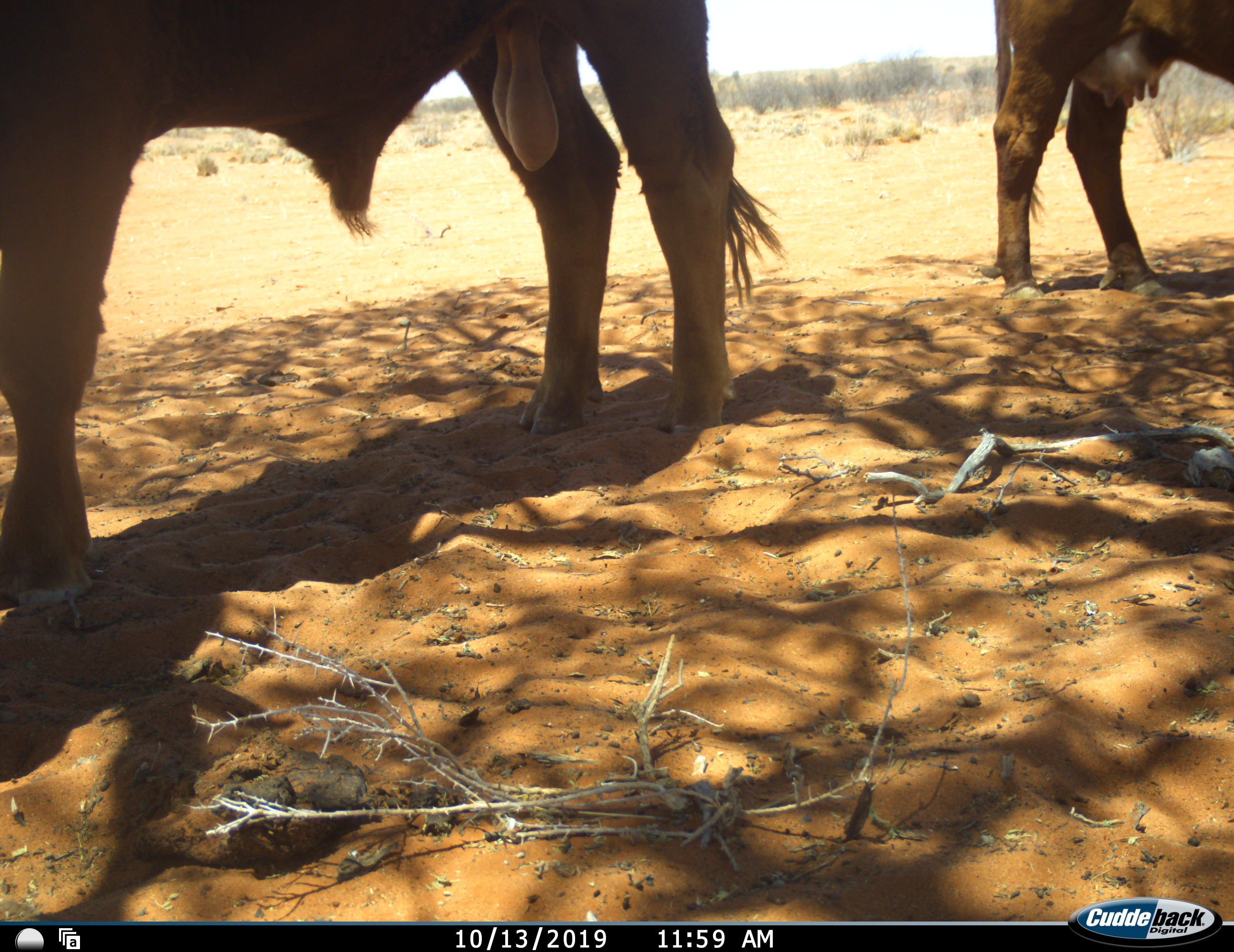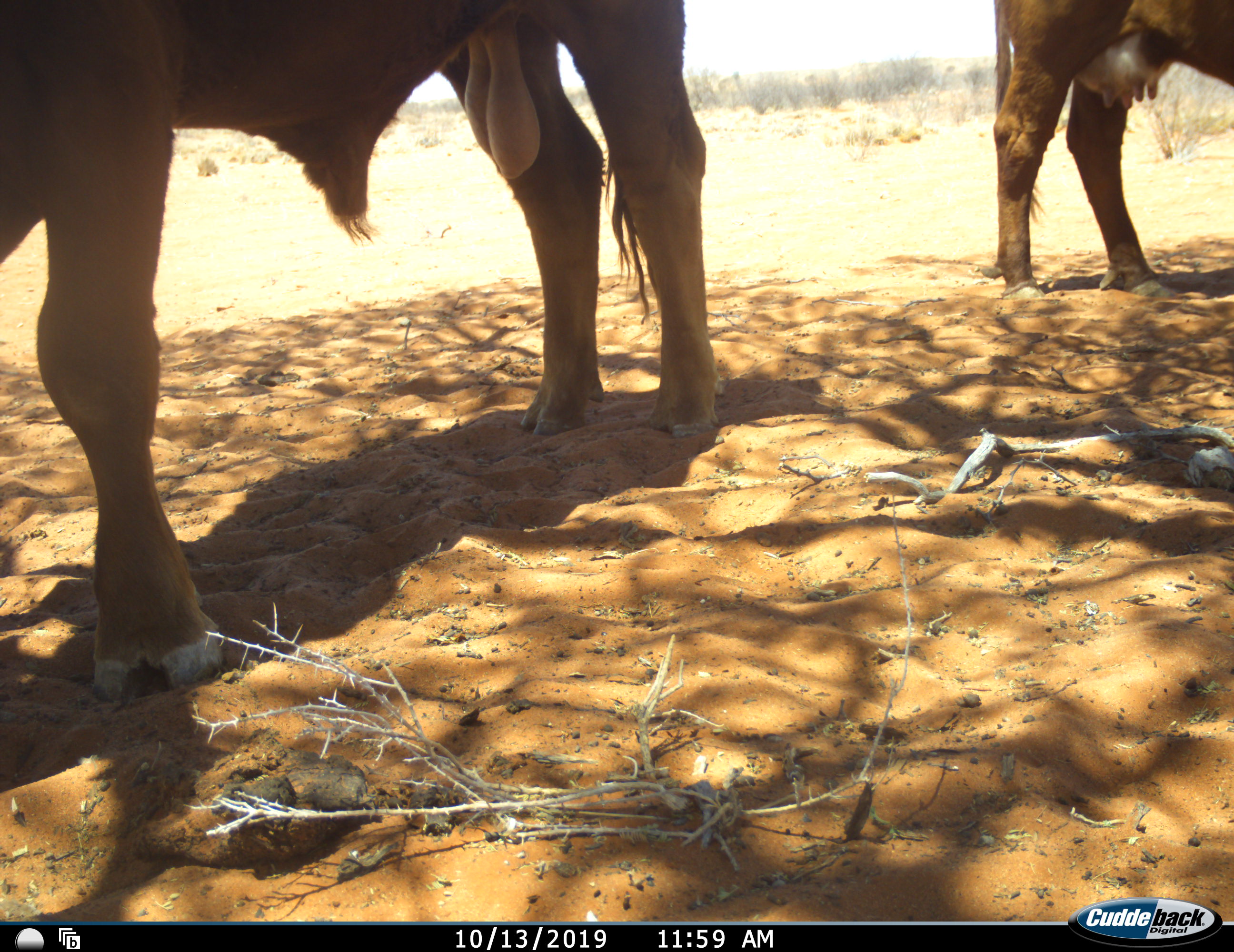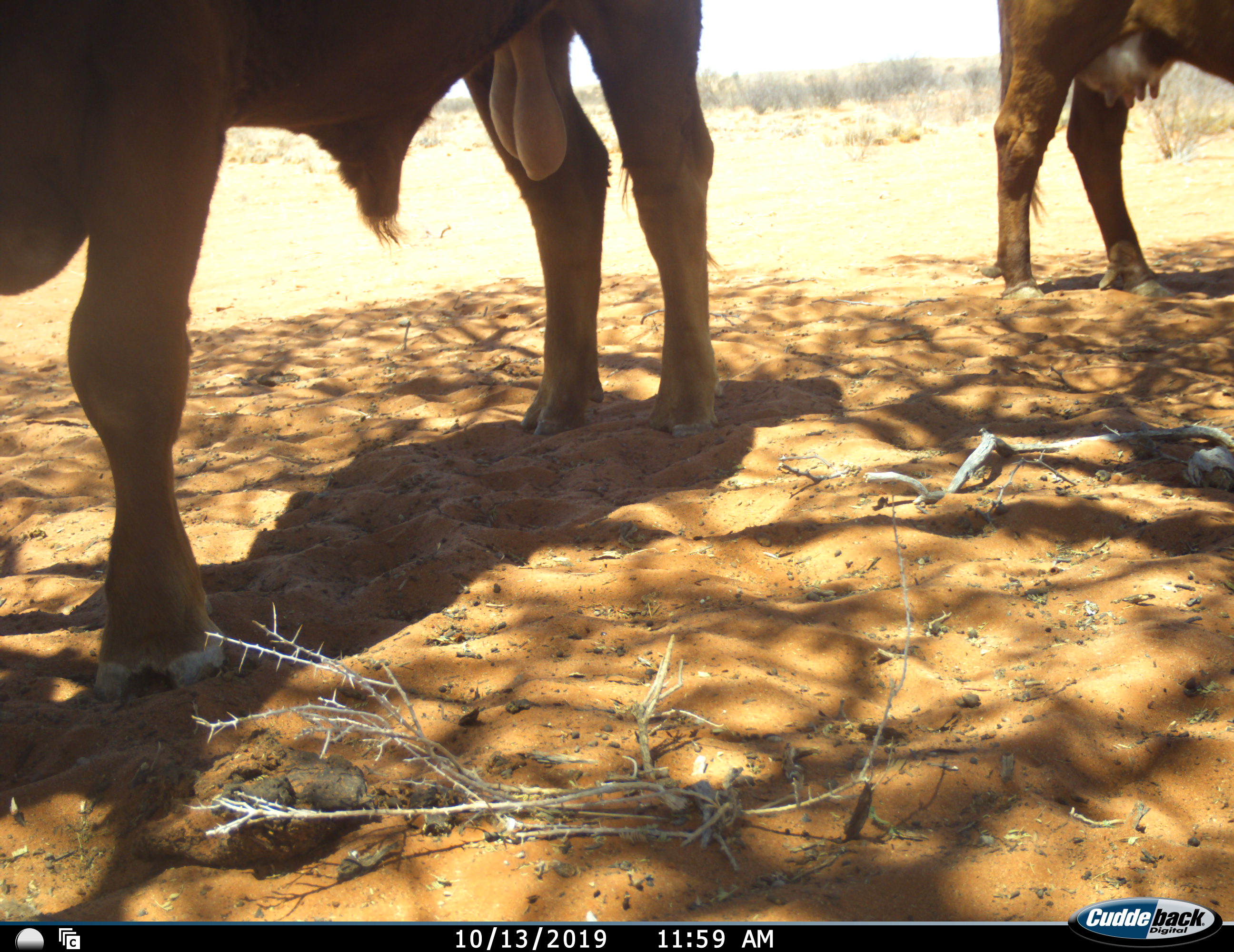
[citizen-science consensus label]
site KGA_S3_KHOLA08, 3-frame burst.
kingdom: Animalia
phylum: Chordata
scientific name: Vertebrata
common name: domestic animal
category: domesticanimal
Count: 2.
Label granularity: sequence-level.